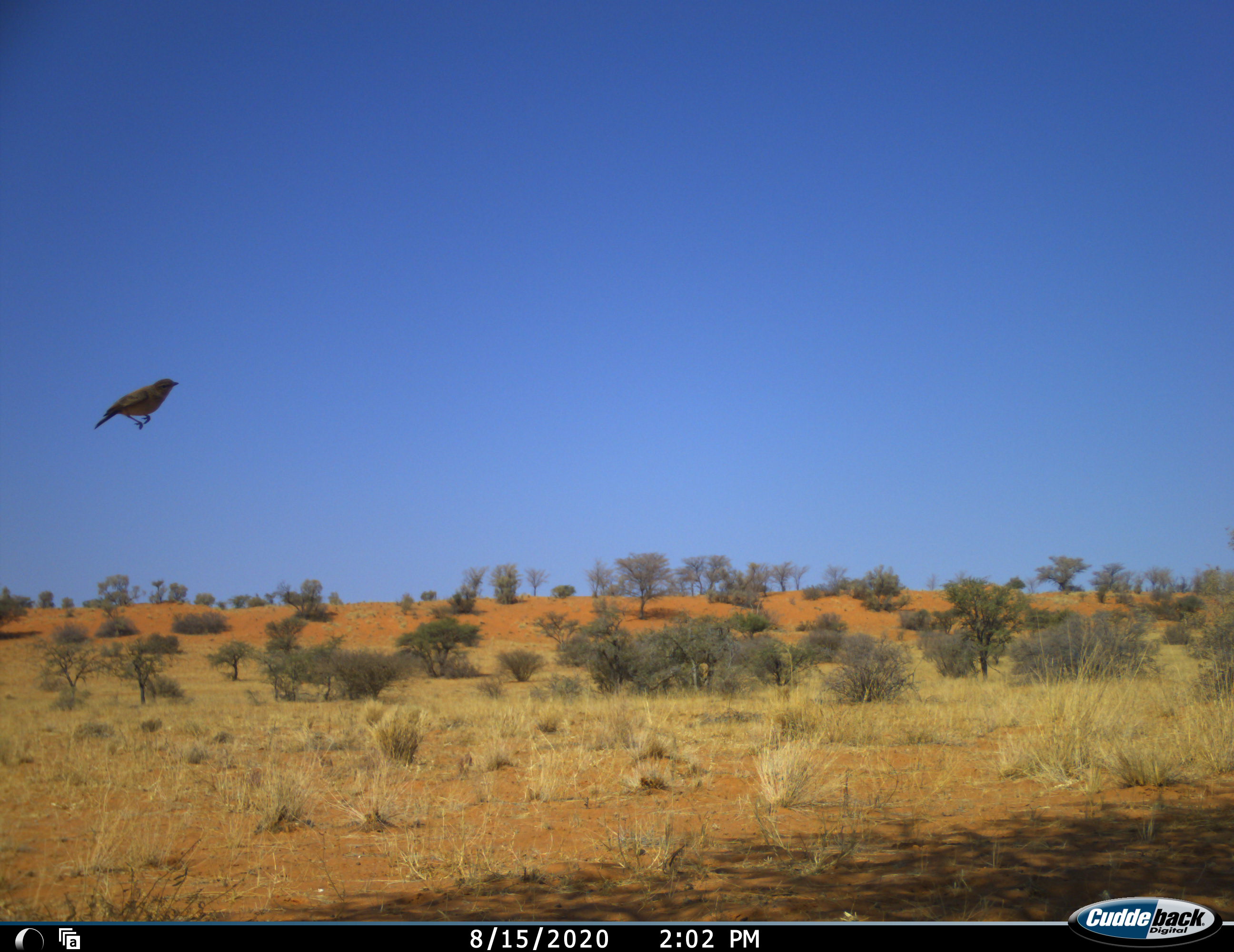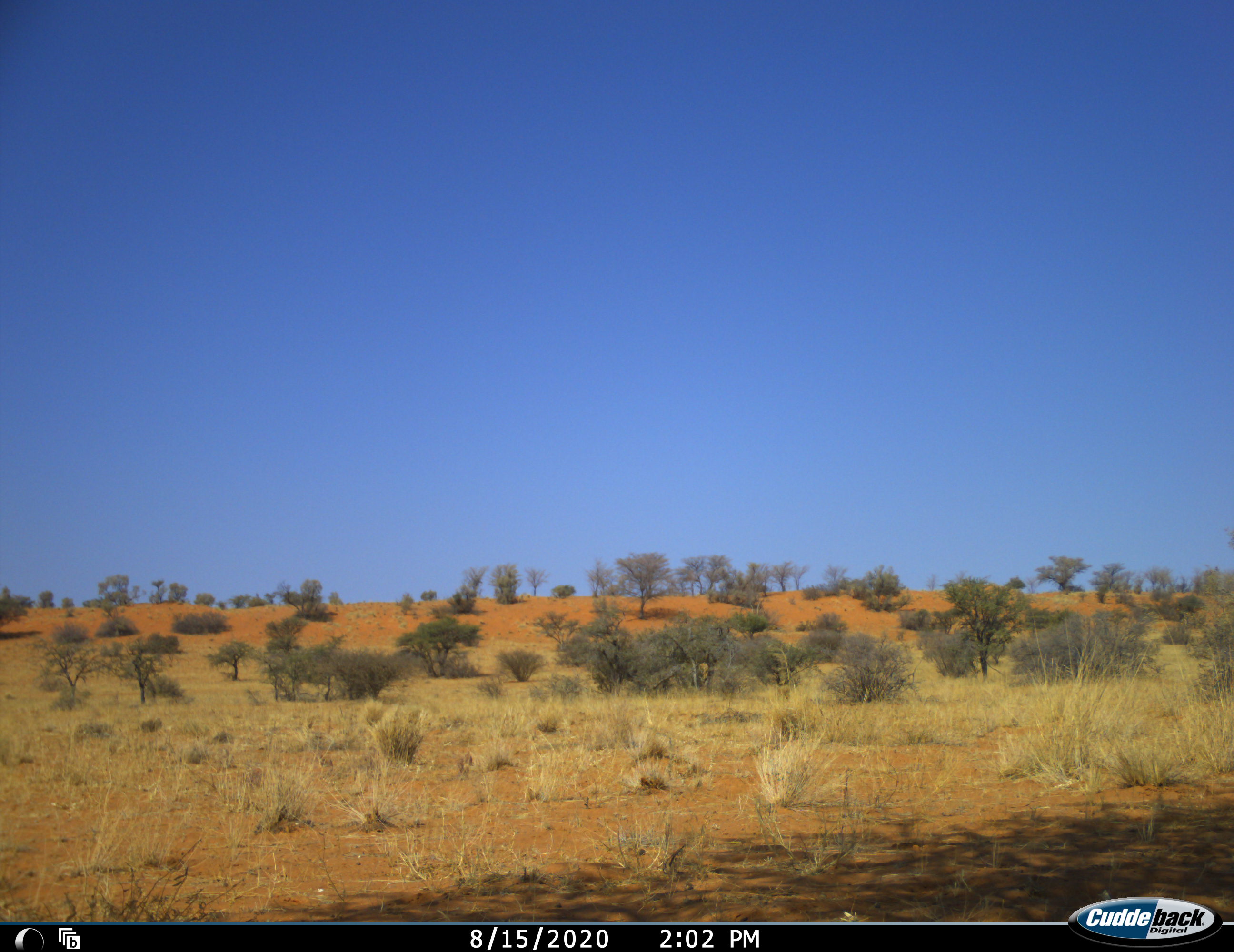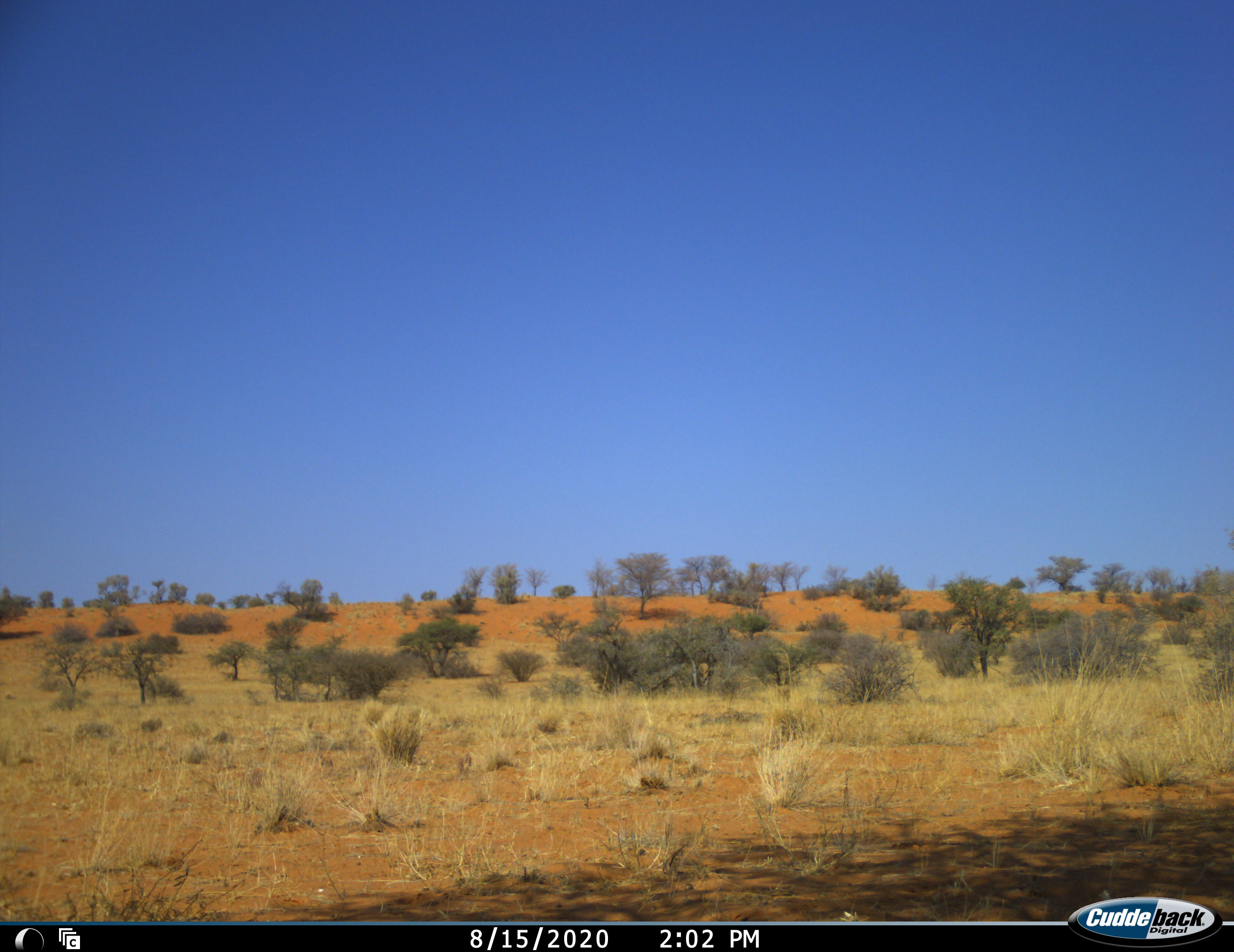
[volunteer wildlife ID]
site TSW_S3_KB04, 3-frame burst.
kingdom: Animalia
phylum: Chordata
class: Aves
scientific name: Aves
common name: bird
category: birdother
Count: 1.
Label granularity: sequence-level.